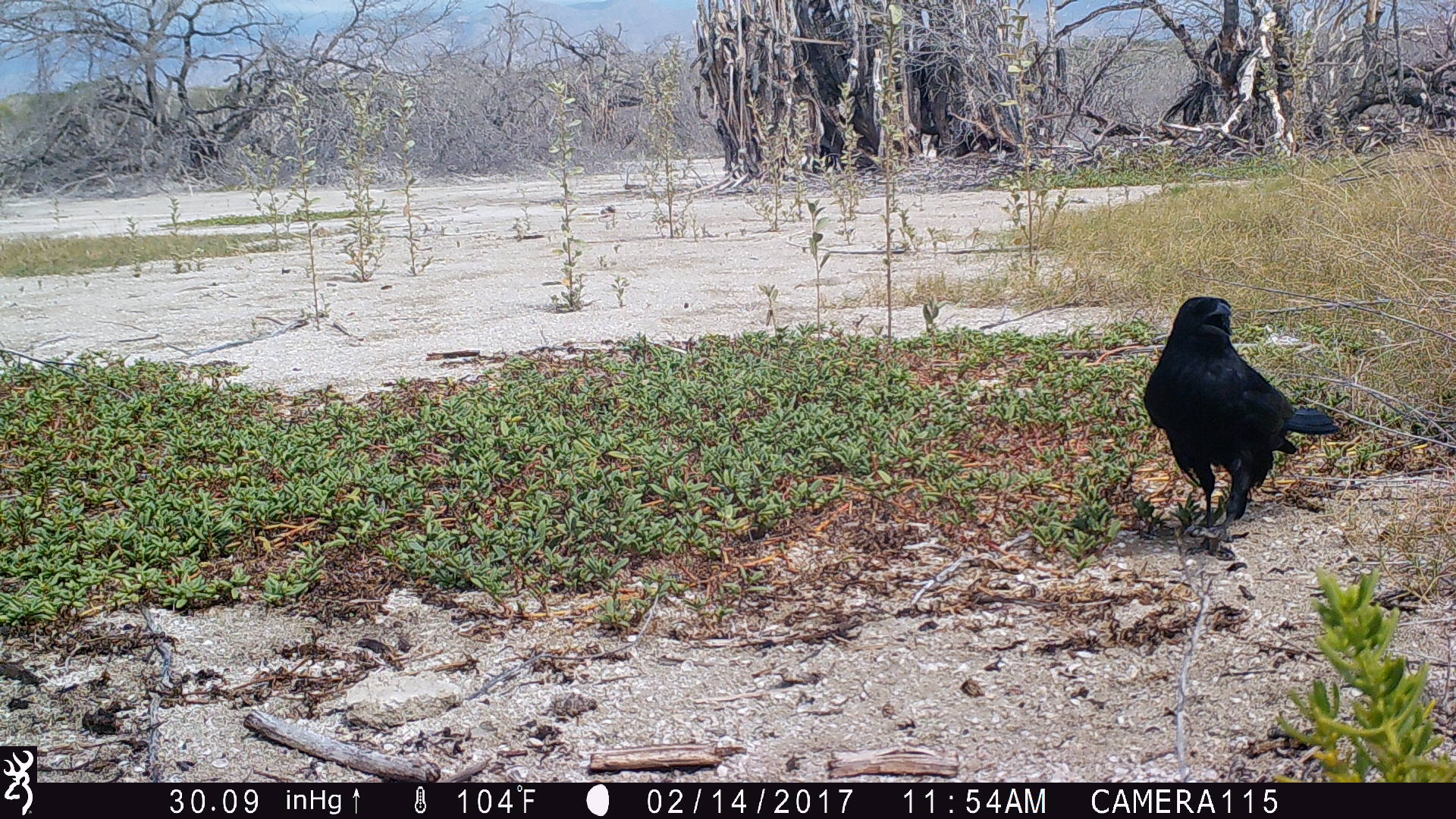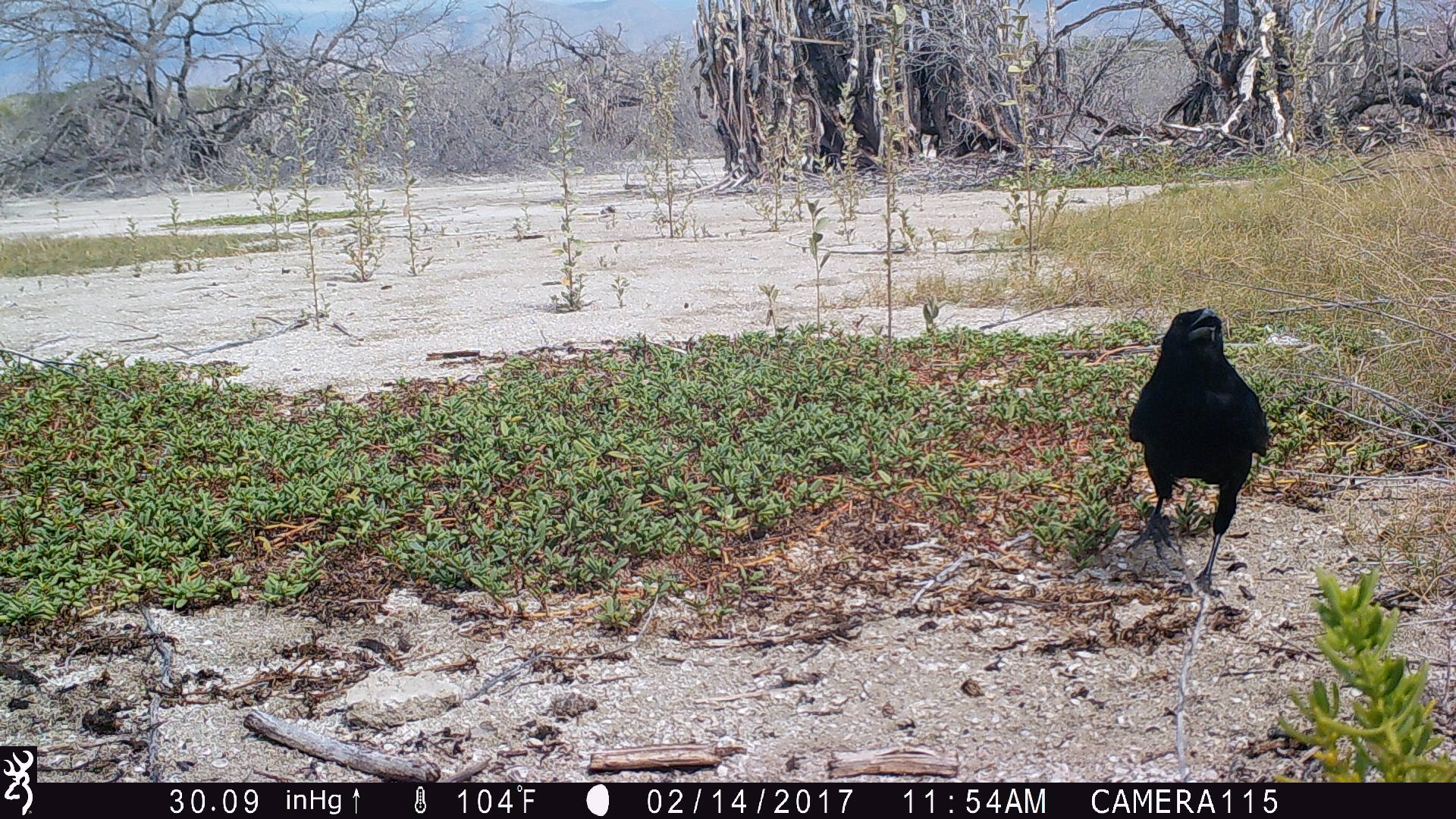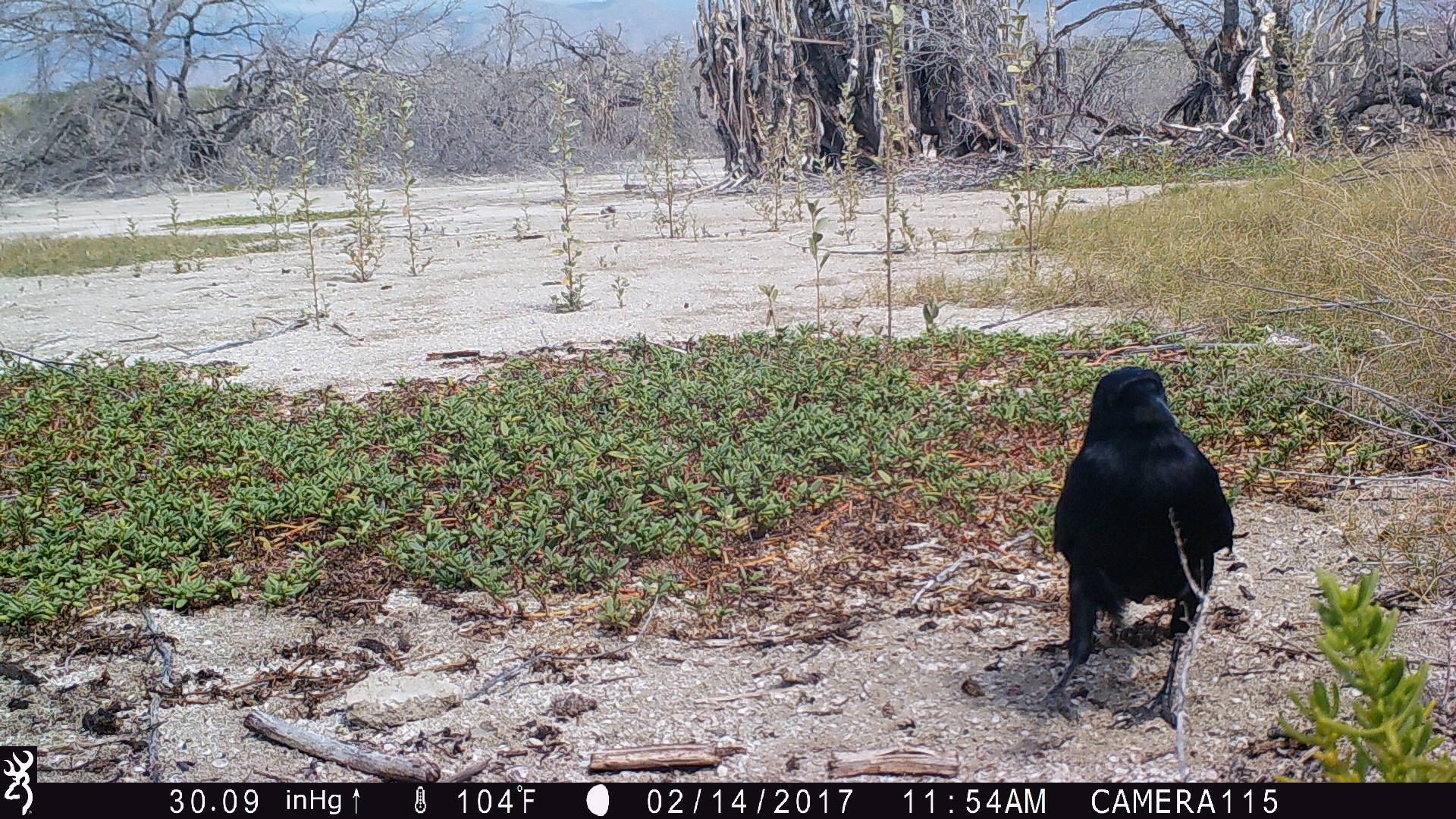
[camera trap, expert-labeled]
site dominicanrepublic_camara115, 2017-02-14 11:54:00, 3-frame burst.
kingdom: Animalia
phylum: Chordata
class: Aves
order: Passeriformes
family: Corvidae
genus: Corvus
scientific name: Corvus corax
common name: raven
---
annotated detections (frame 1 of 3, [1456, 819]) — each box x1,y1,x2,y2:
raven: 1124,300,1335,563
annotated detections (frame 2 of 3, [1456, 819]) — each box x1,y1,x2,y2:
raven: 1125,306,1274,602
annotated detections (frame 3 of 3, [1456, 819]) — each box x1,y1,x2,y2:
raven: 1041,369,1238,739